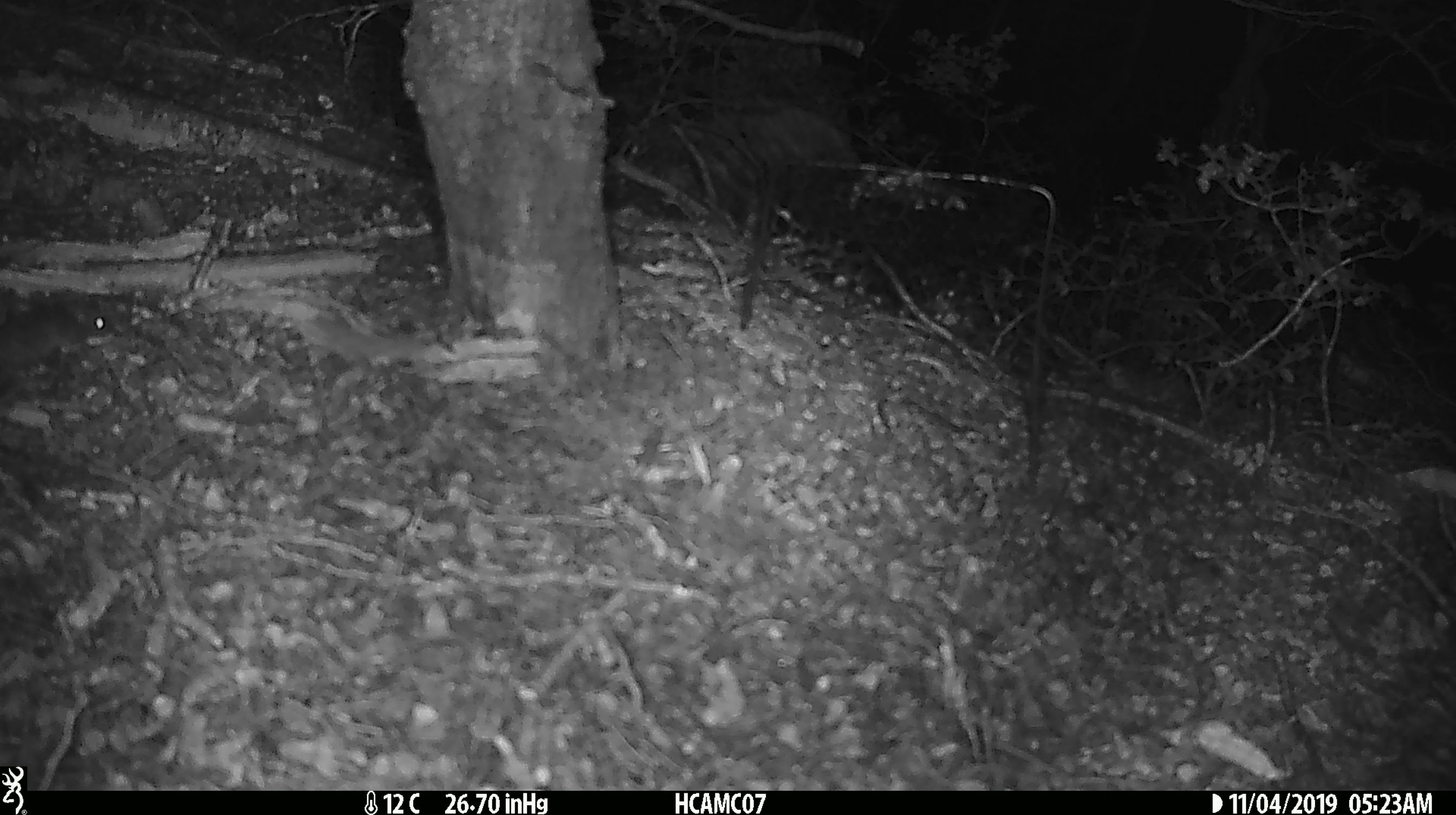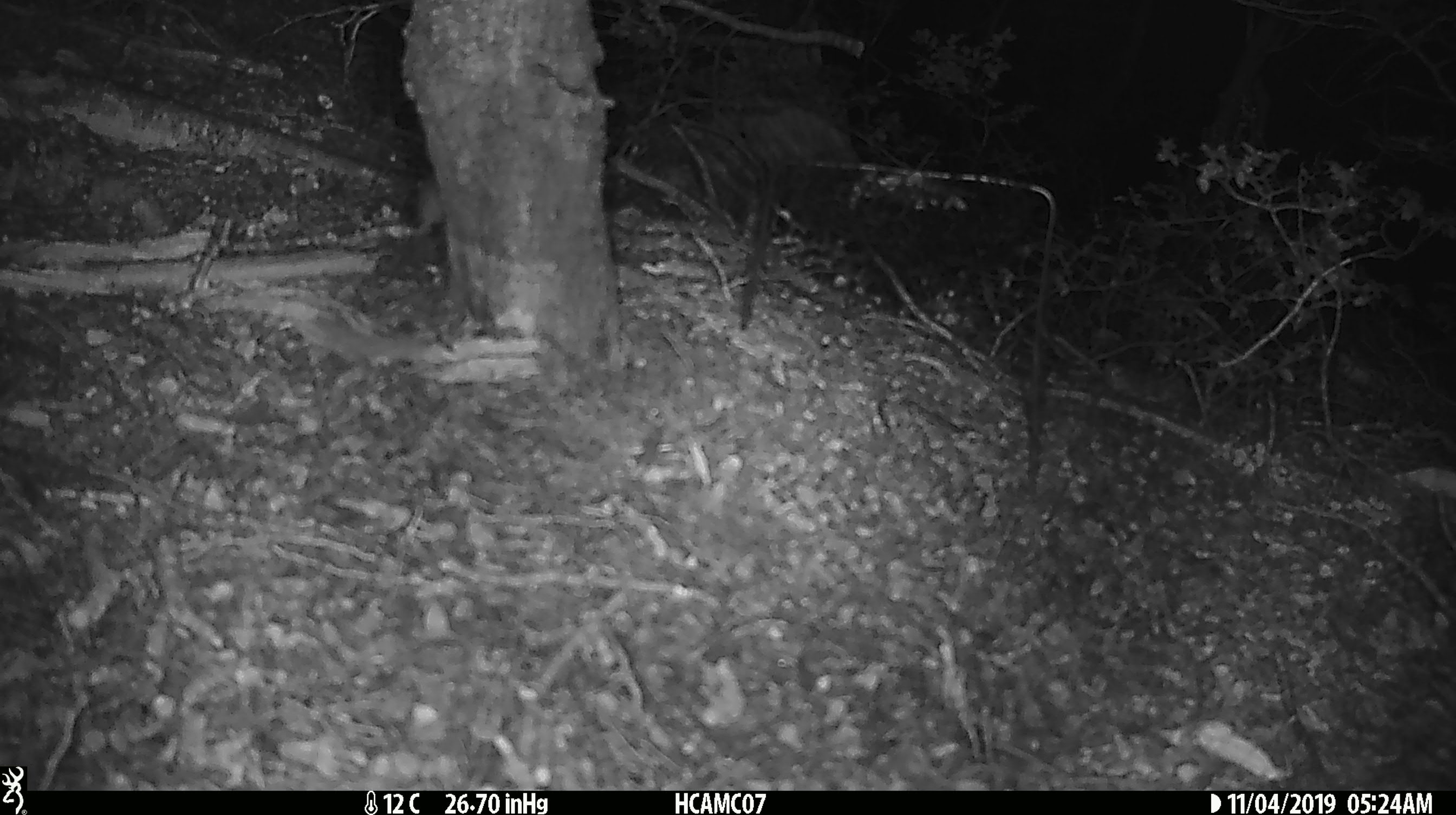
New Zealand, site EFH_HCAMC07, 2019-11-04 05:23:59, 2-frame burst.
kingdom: Animalia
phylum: Chordata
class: Mammalia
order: Rodentia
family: Muridae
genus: Mus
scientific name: Mus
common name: mouse